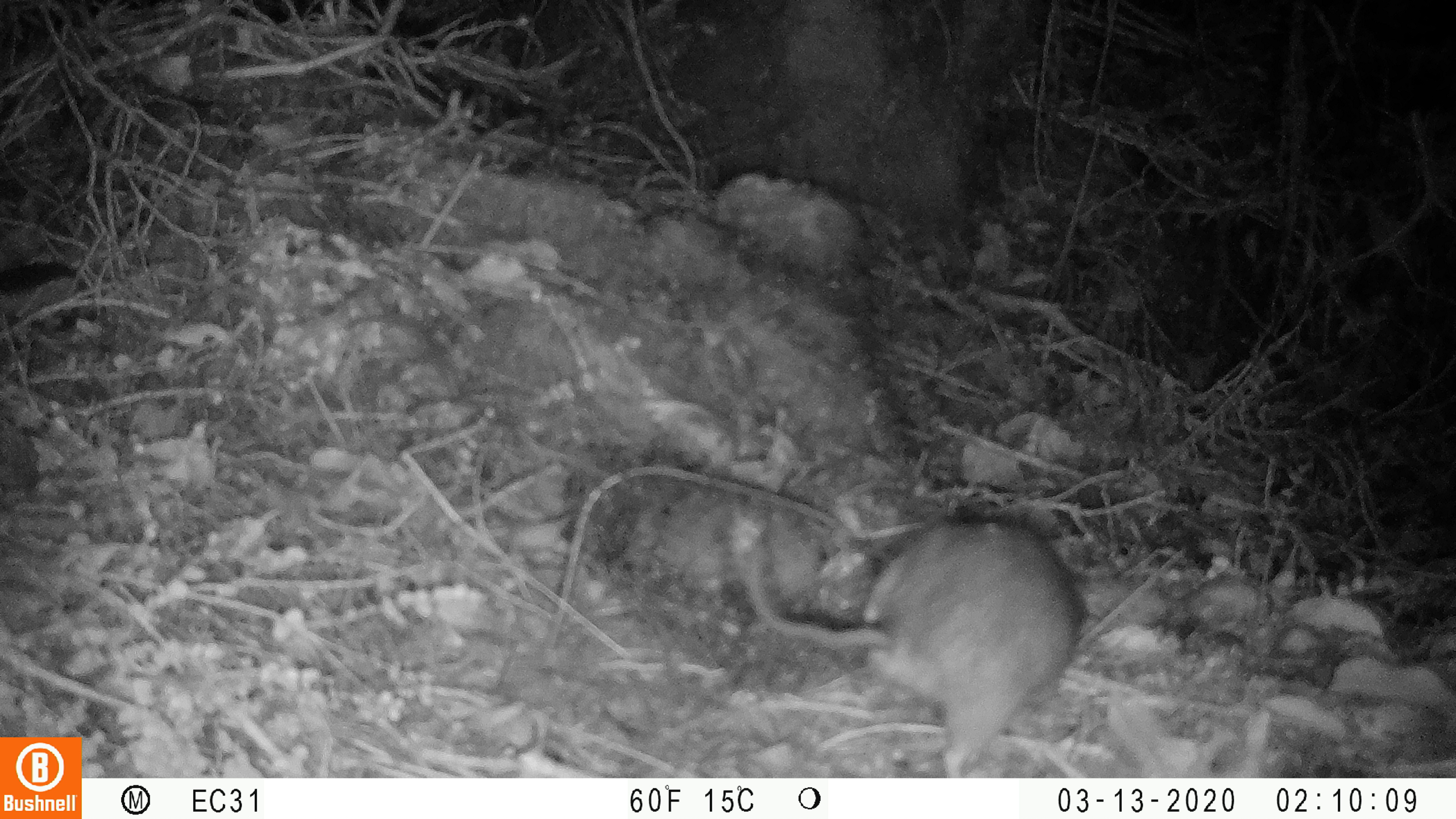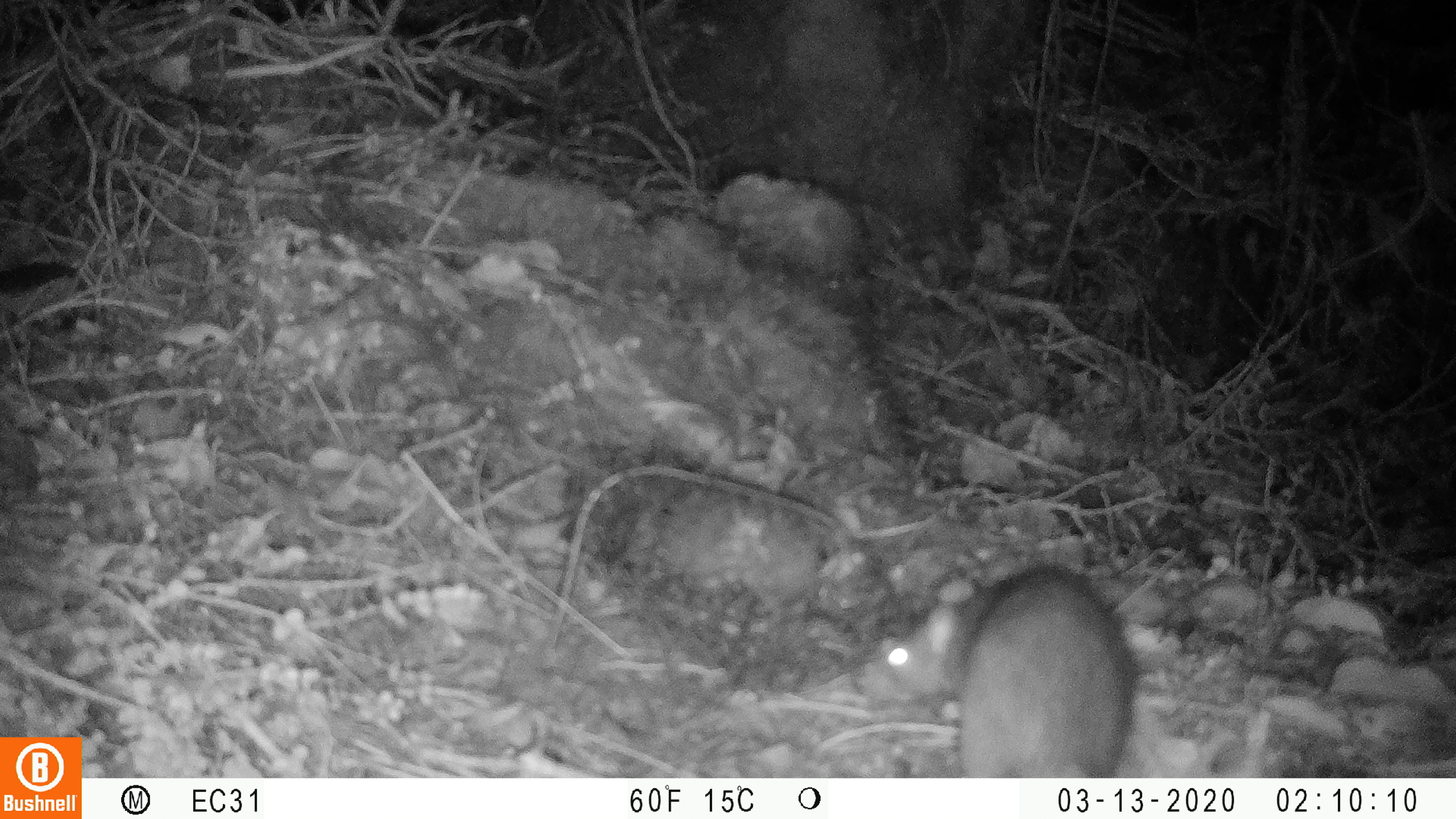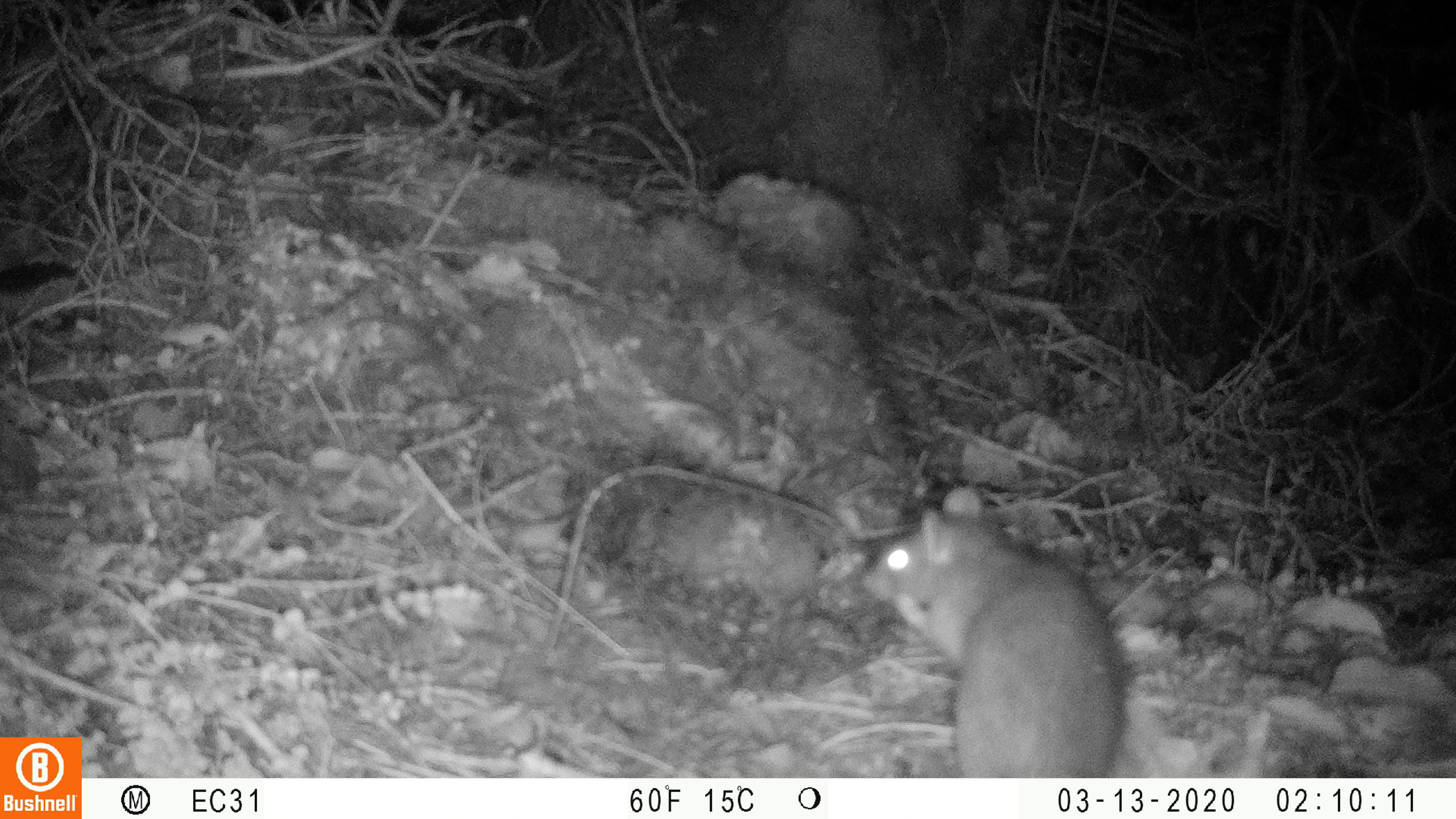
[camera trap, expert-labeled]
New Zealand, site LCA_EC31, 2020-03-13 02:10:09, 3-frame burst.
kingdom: Animalia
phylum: Chordata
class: Mammalia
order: Rodentia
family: Muridae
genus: Rattus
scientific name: Rattus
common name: rat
Rat (Rattus).